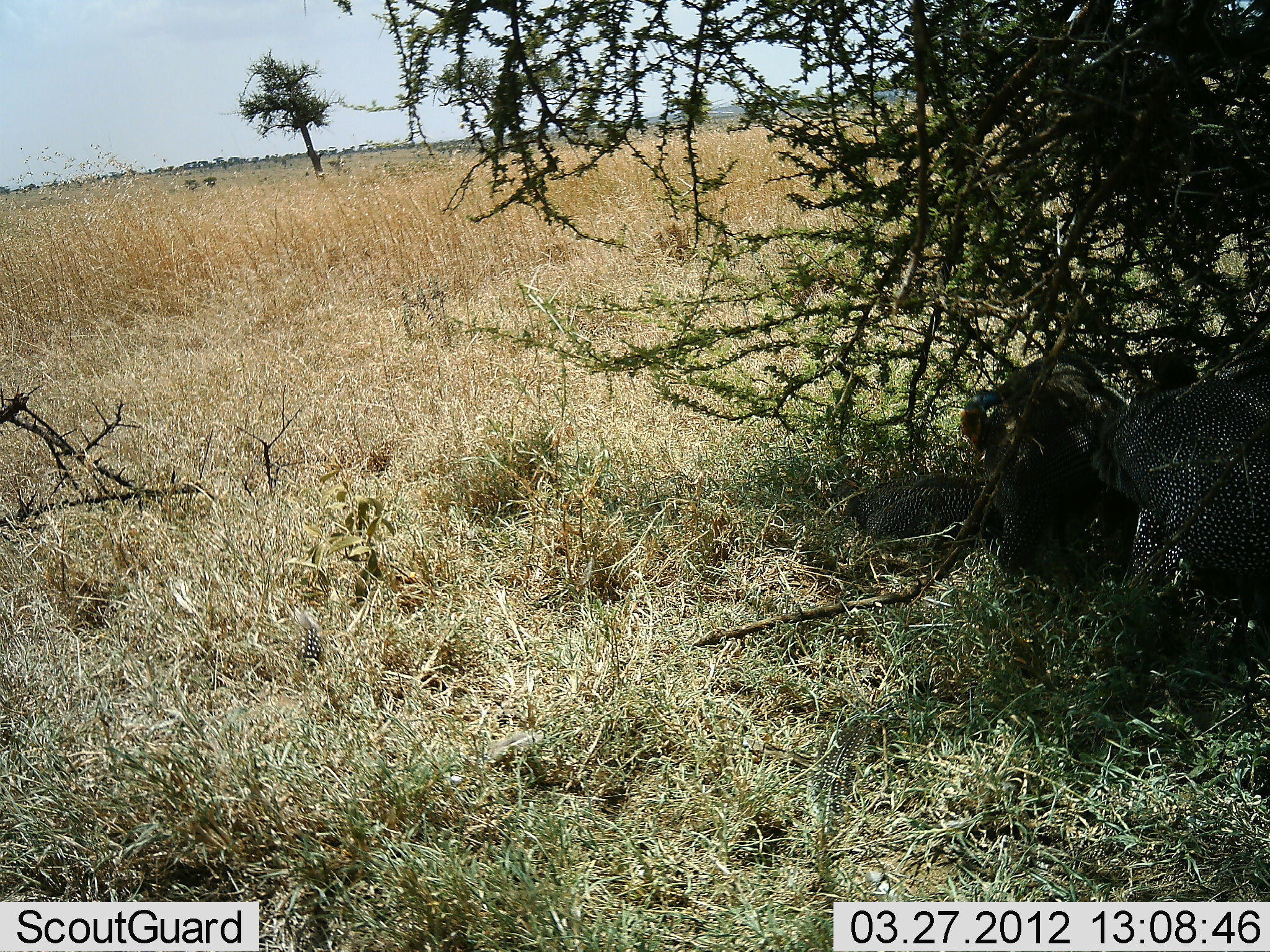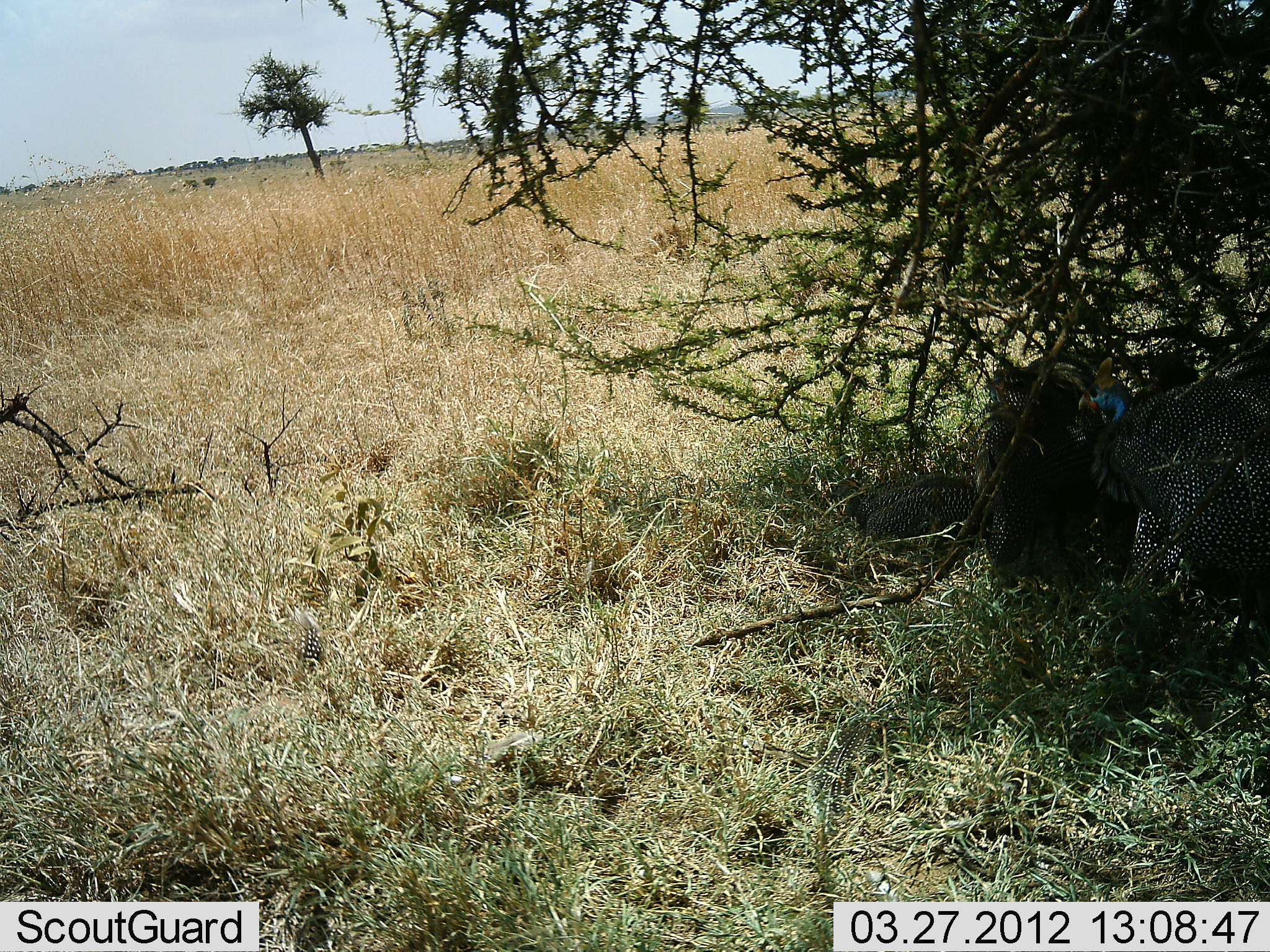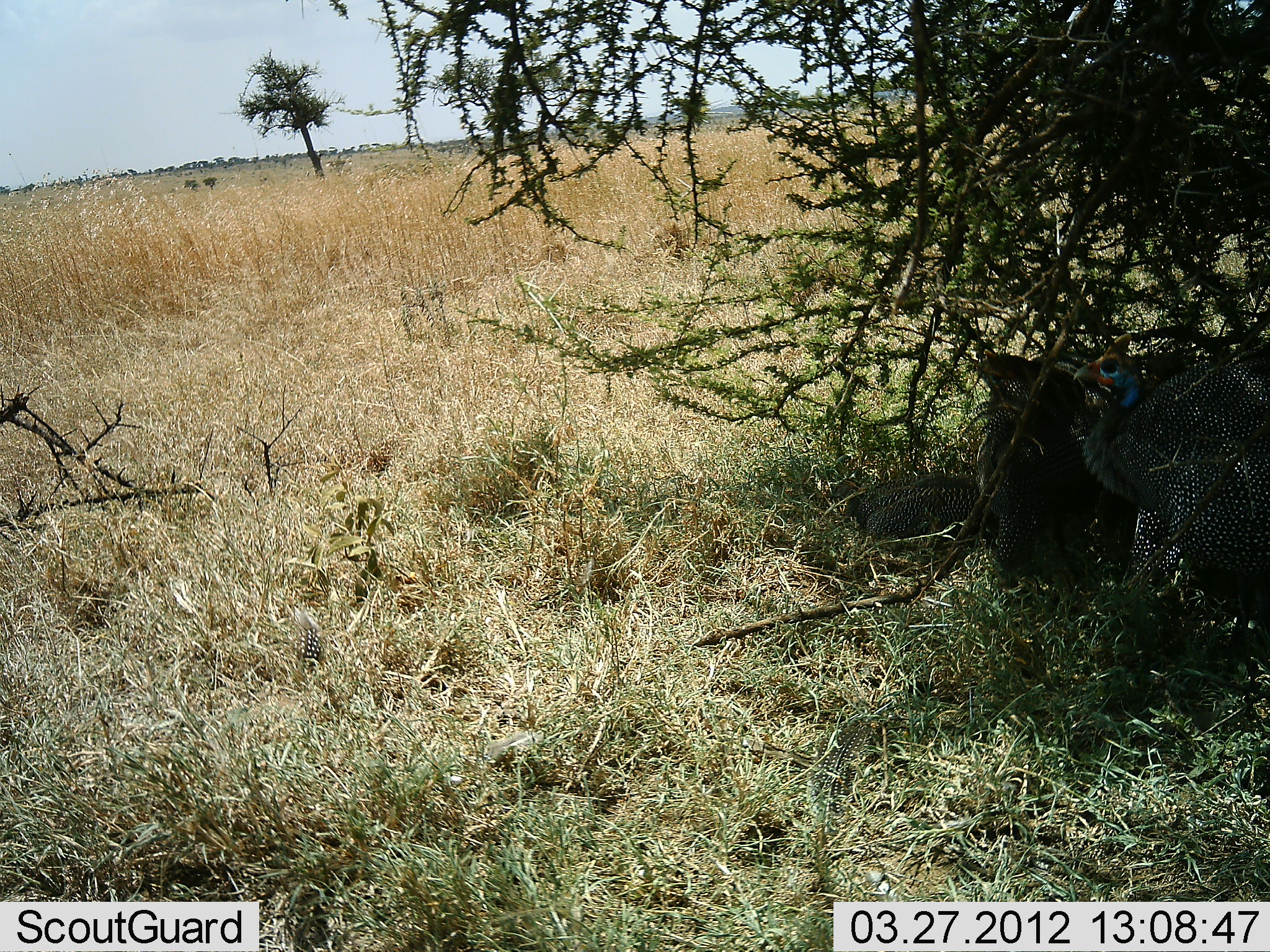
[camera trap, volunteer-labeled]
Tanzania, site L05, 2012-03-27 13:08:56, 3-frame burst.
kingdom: Animalia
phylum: Chordata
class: Aves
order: Galliformes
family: Numididae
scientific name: Numididae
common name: guinea fowl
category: guineafowl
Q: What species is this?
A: Guineafowl (guinea fowl) (Numididae).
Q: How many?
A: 3.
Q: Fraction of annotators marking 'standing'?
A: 62%.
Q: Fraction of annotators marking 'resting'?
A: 69%.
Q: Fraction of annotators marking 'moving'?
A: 8%.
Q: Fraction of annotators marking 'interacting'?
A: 8%.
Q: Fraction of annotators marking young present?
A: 0%.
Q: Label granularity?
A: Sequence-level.